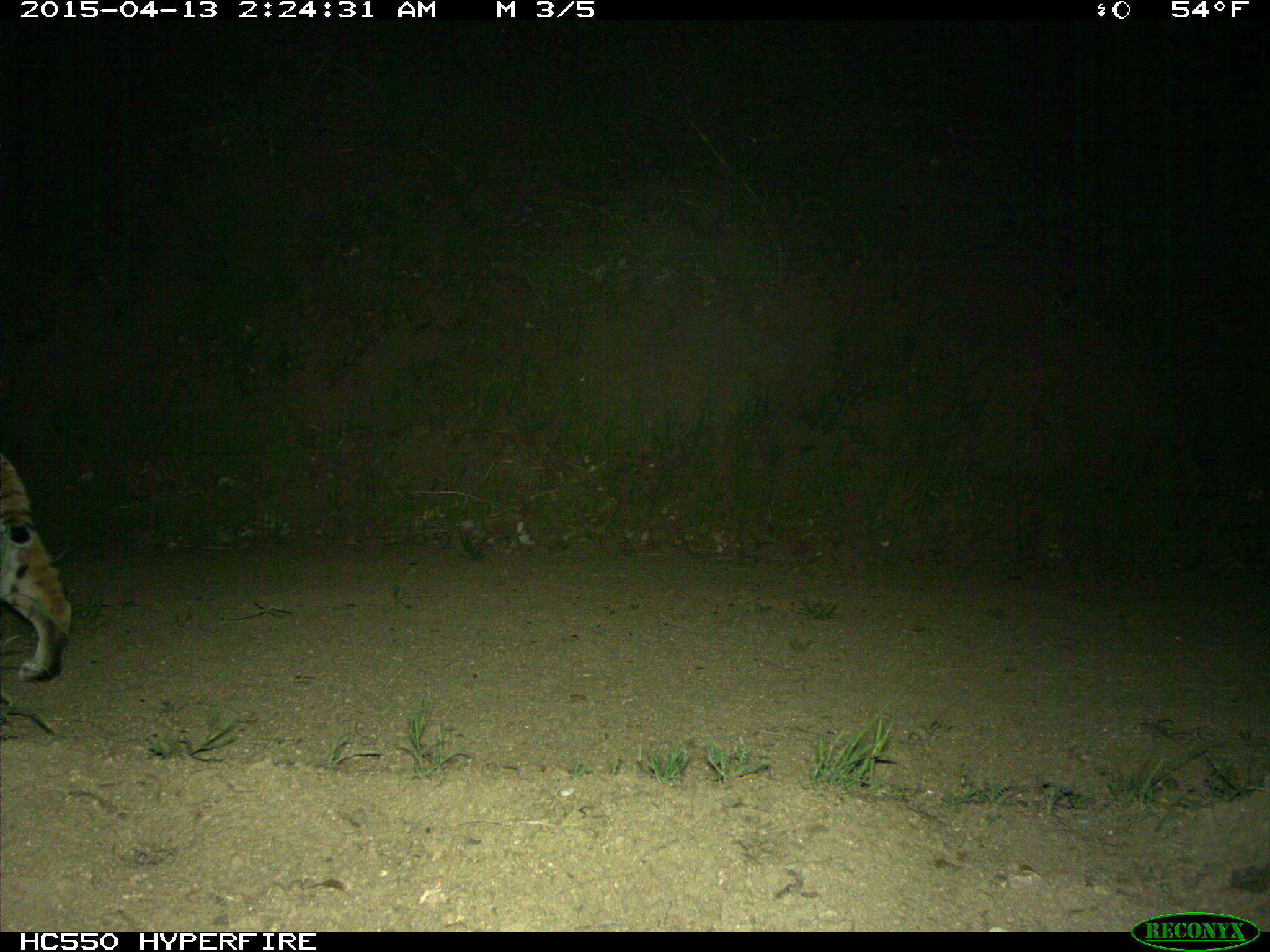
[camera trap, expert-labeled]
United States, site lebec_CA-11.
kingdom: Animalia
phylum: Chordata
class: Mammalia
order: Carnivora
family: Felidae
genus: Lynx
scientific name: Lynx rufus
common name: bobcat